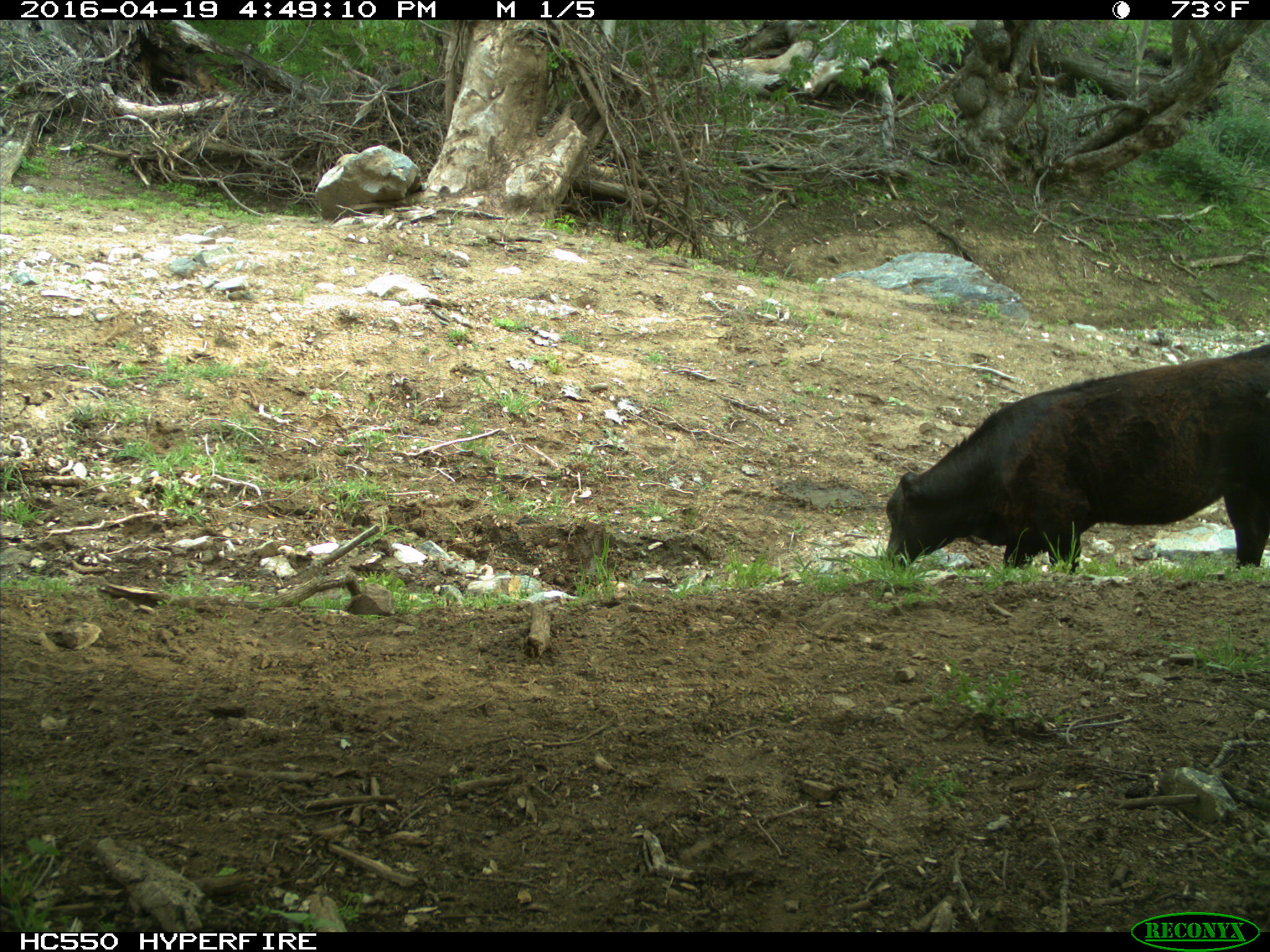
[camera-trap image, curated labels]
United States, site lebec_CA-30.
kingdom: Animalia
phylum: Chordata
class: Mammalia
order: Artiodactyla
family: Bovidae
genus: Bos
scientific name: Bos taurus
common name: domestic cow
Bos taurus (domestic cow).